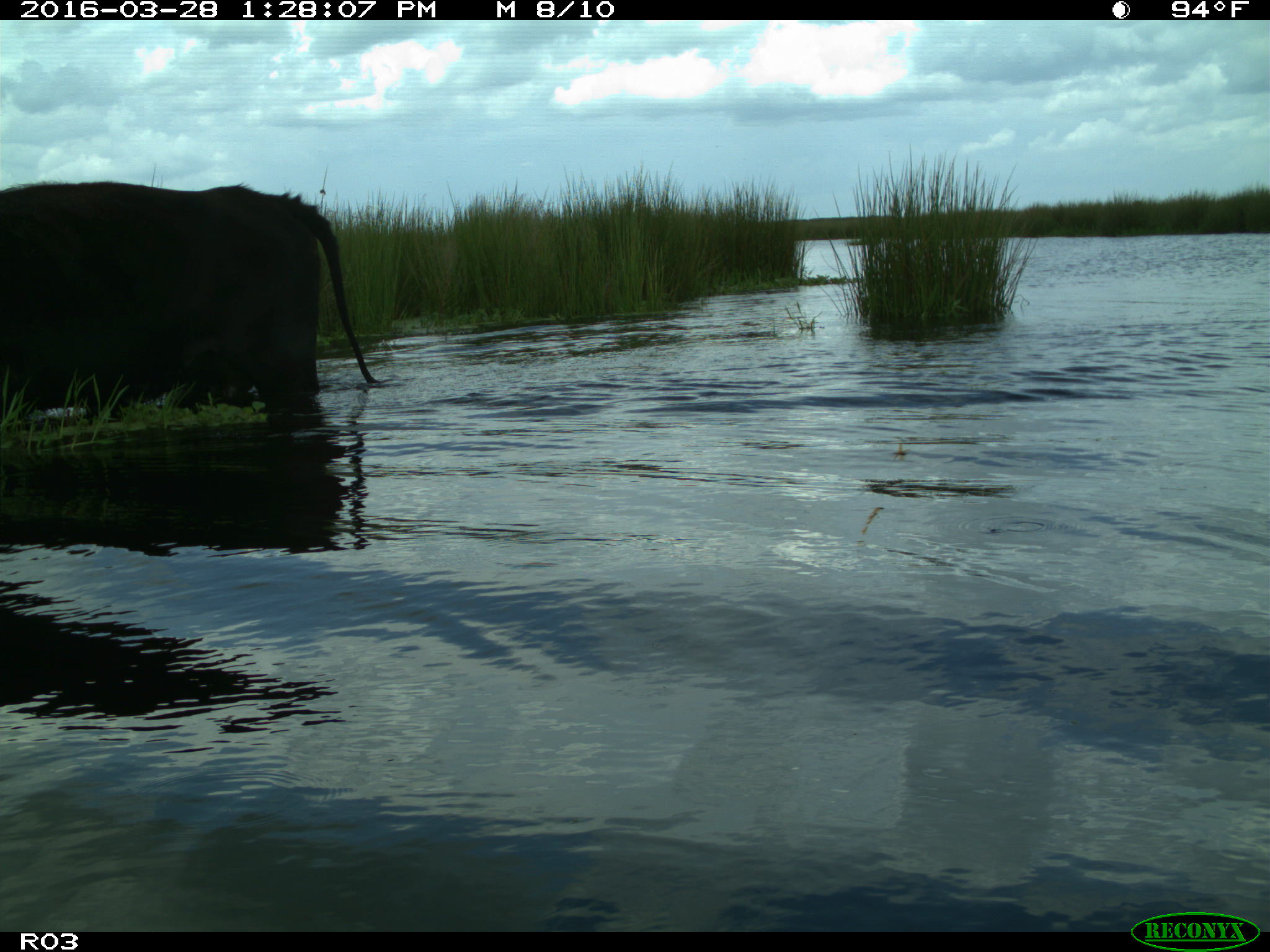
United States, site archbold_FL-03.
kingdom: Animalia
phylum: Chordata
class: Mammalia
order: Artiodactyla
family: Bovidae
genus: Bos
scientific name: Bos taurus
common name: domestic cow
Bos taurus (domestic cow).